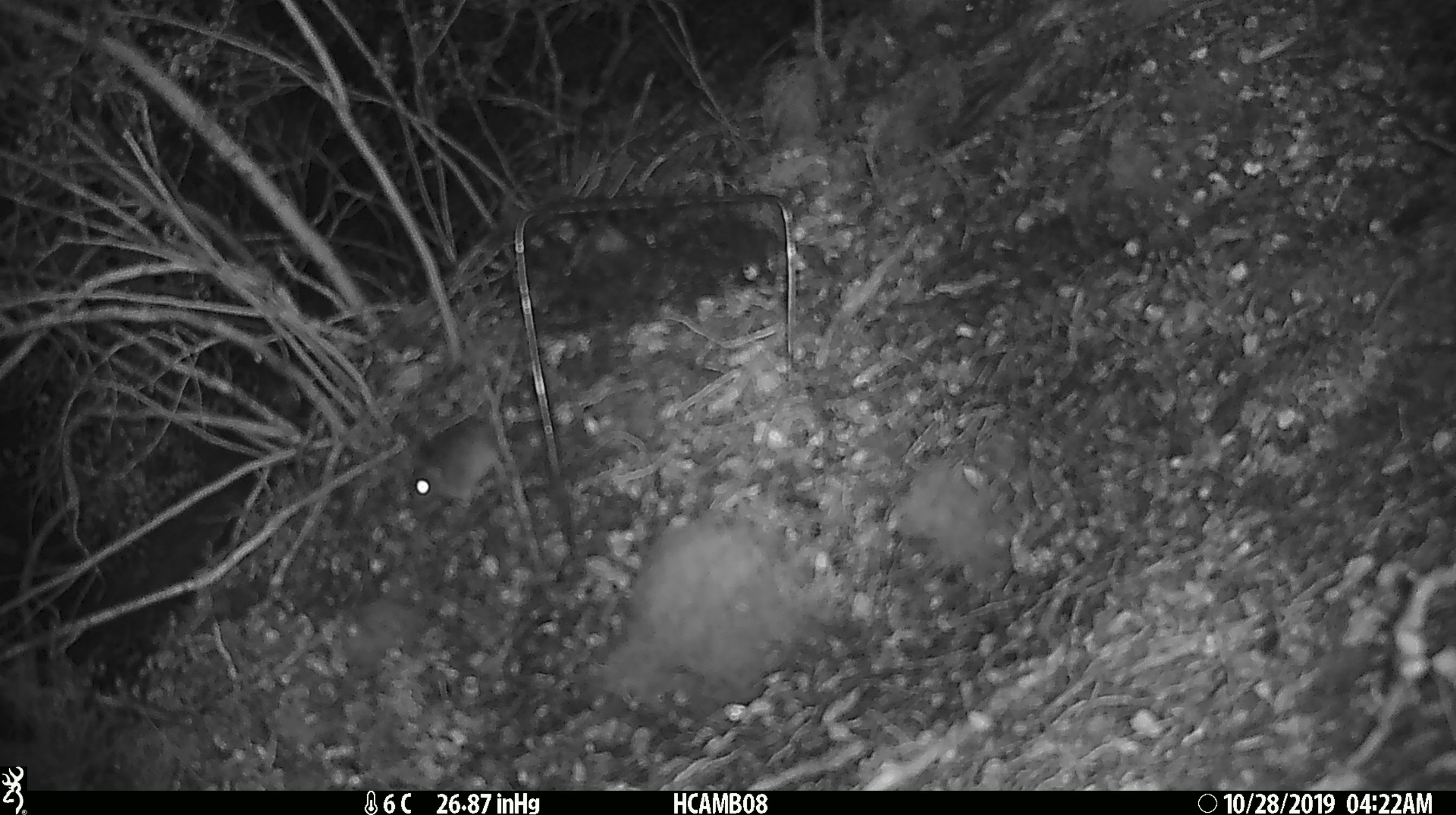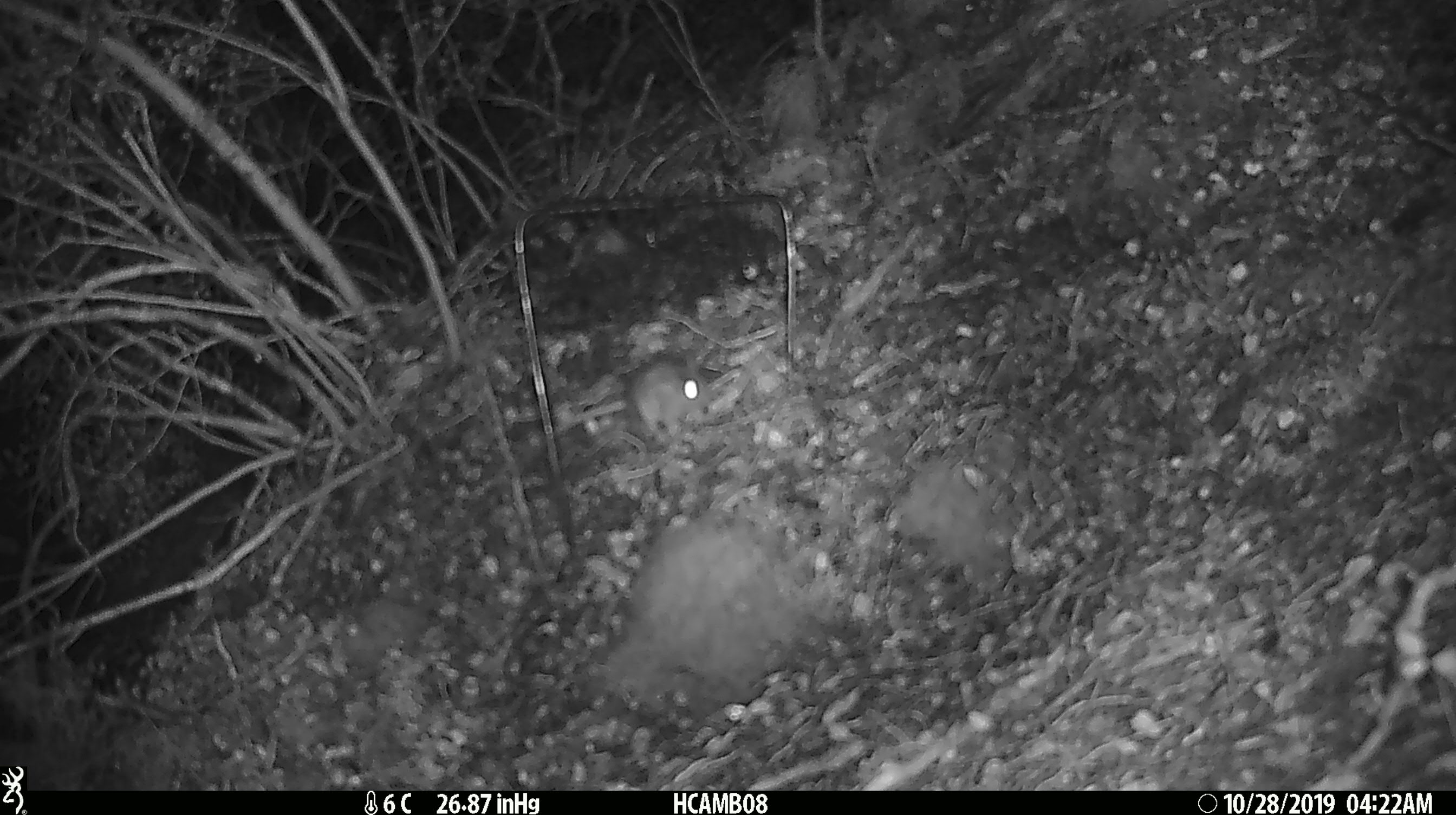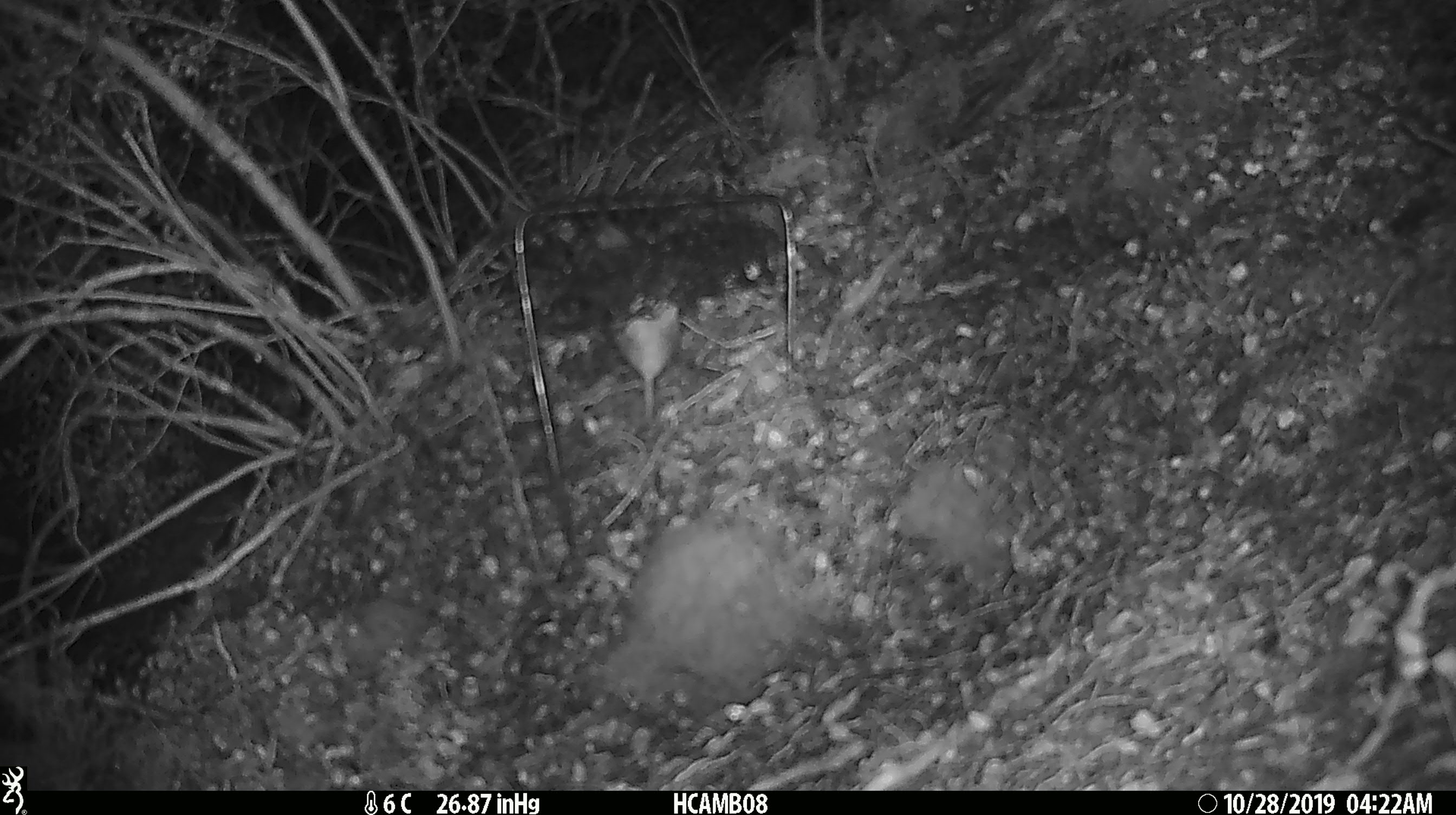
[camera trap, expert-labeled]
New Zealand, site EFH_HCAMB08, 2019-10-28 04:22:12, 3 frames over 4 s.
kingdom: Animalia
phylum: Chordata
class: Mammalia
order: Rodentia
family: Muridae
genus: Mus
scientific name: Mus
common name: mouse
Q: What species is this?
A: Mouse (Mus).